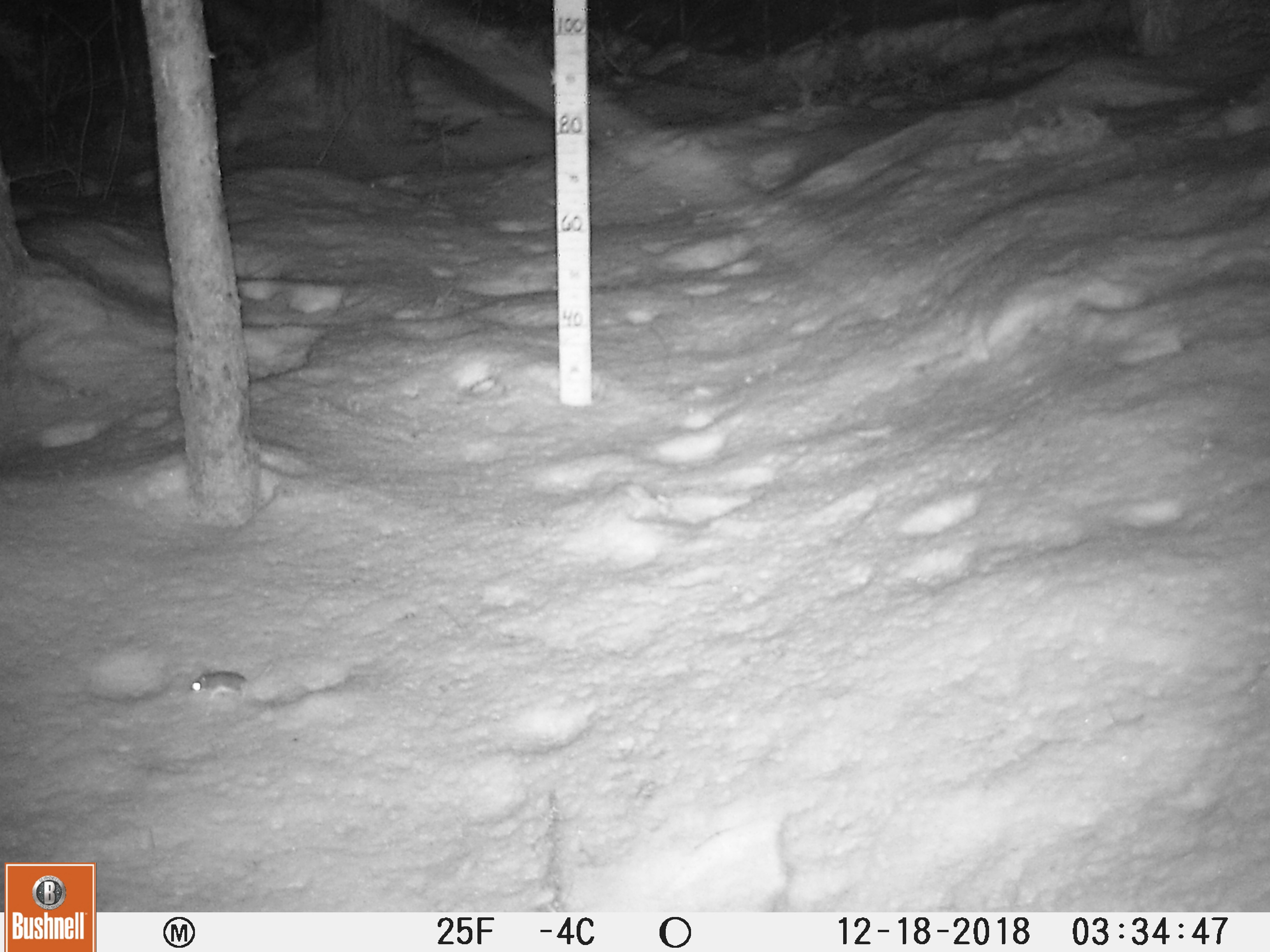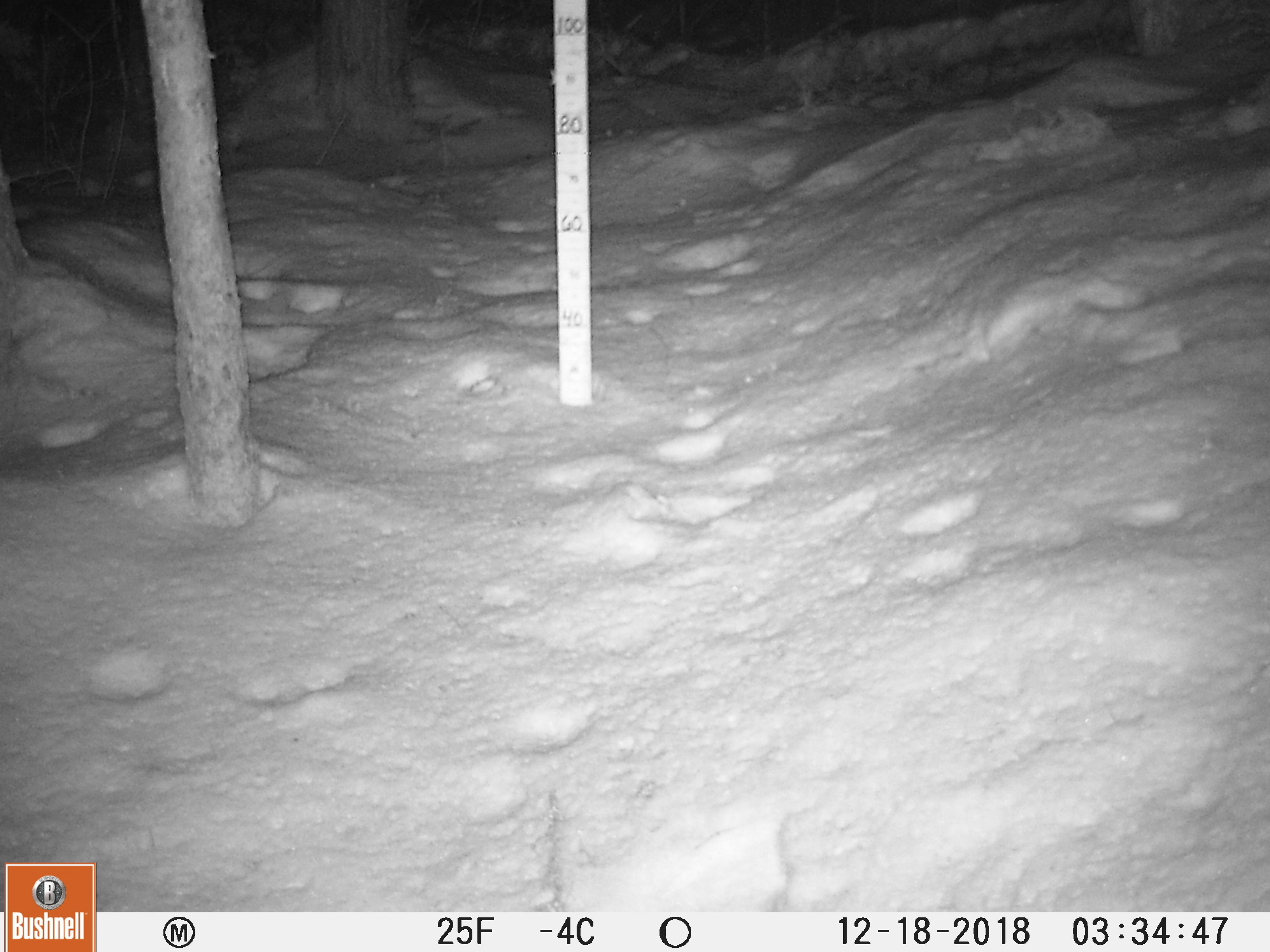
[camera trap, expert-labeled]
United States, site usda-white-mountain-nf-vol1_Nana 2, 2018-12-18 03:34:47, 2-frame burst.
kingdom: Animalia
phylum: Chordata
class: Mammalia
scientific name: Mammalia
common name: mammal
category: mammal sp.